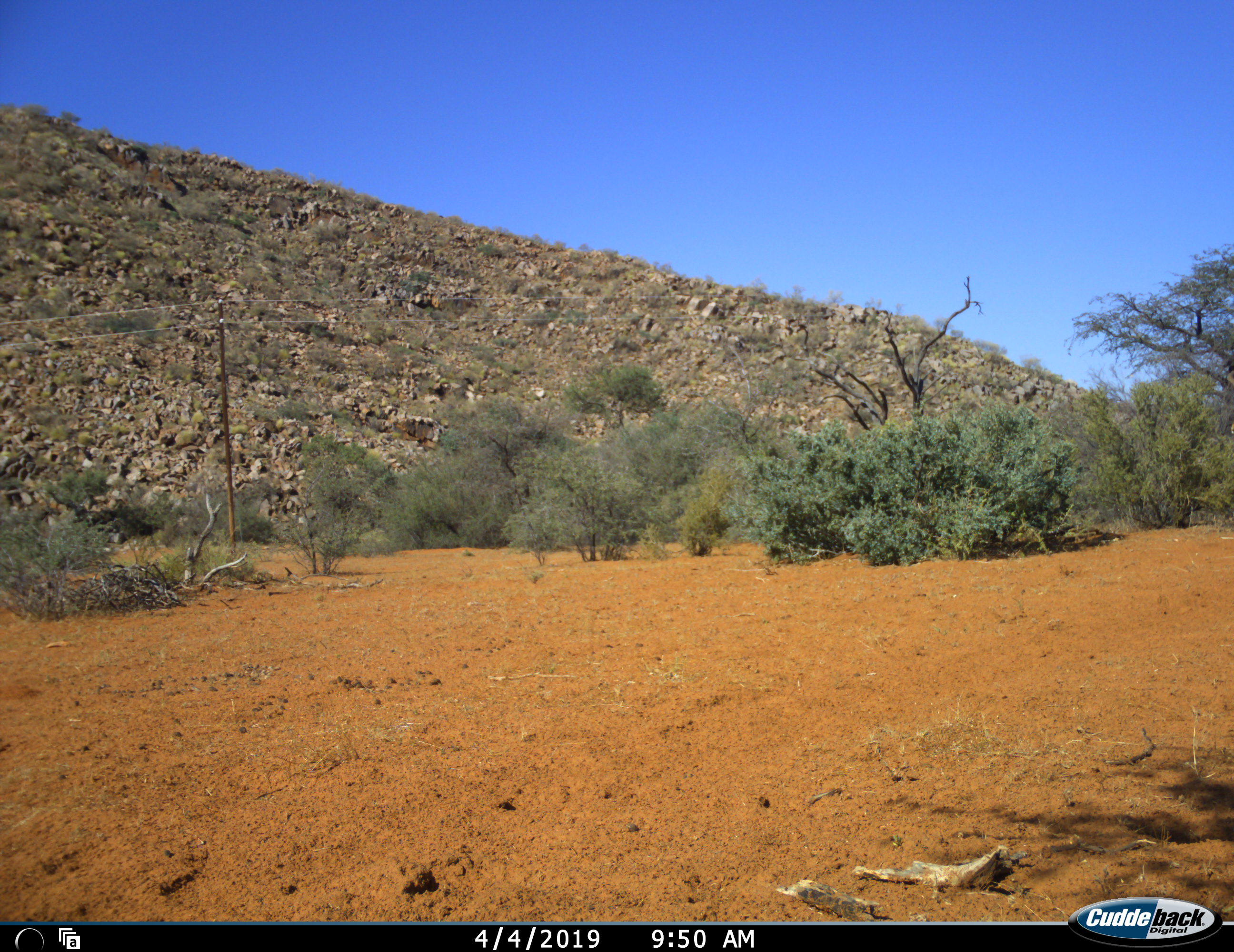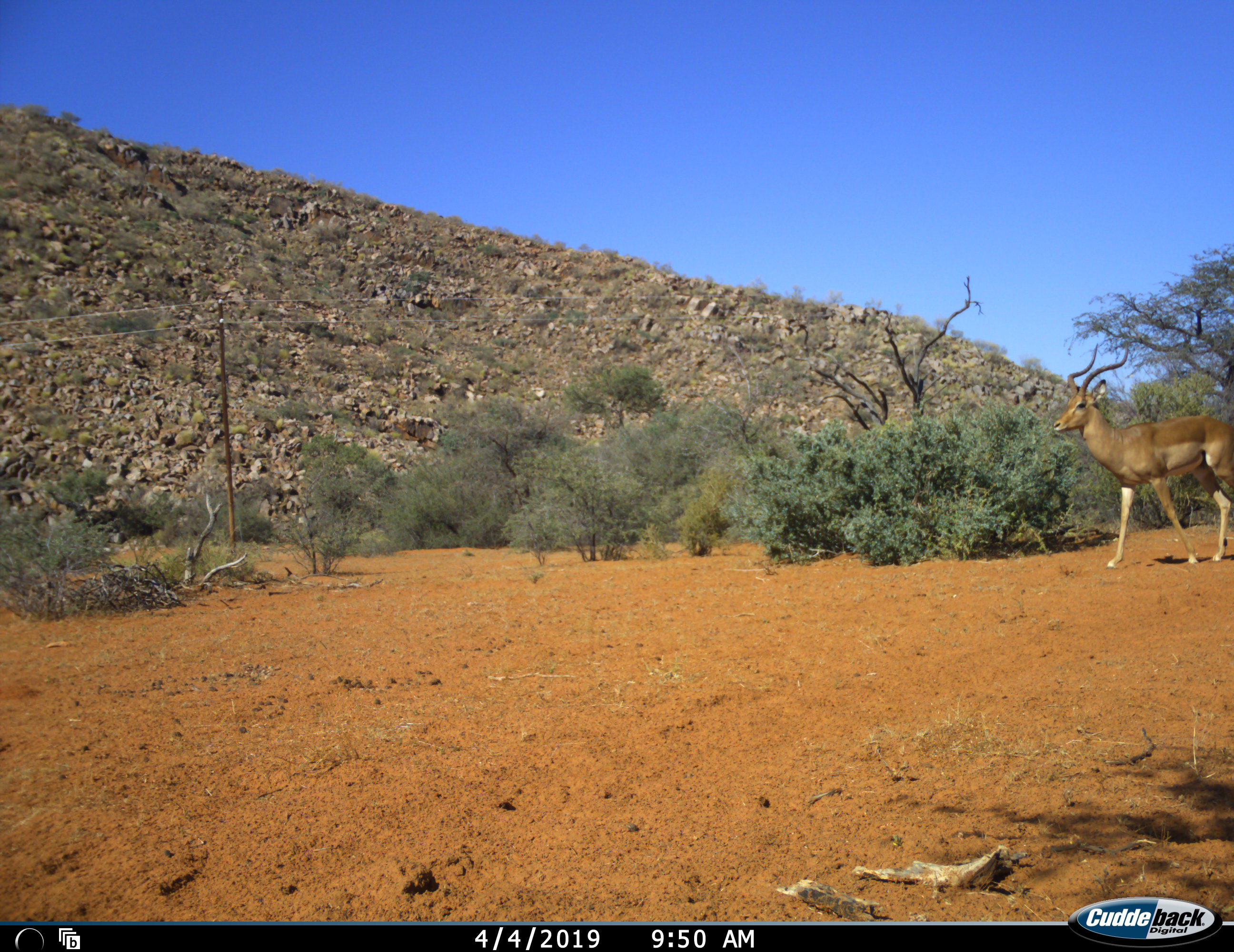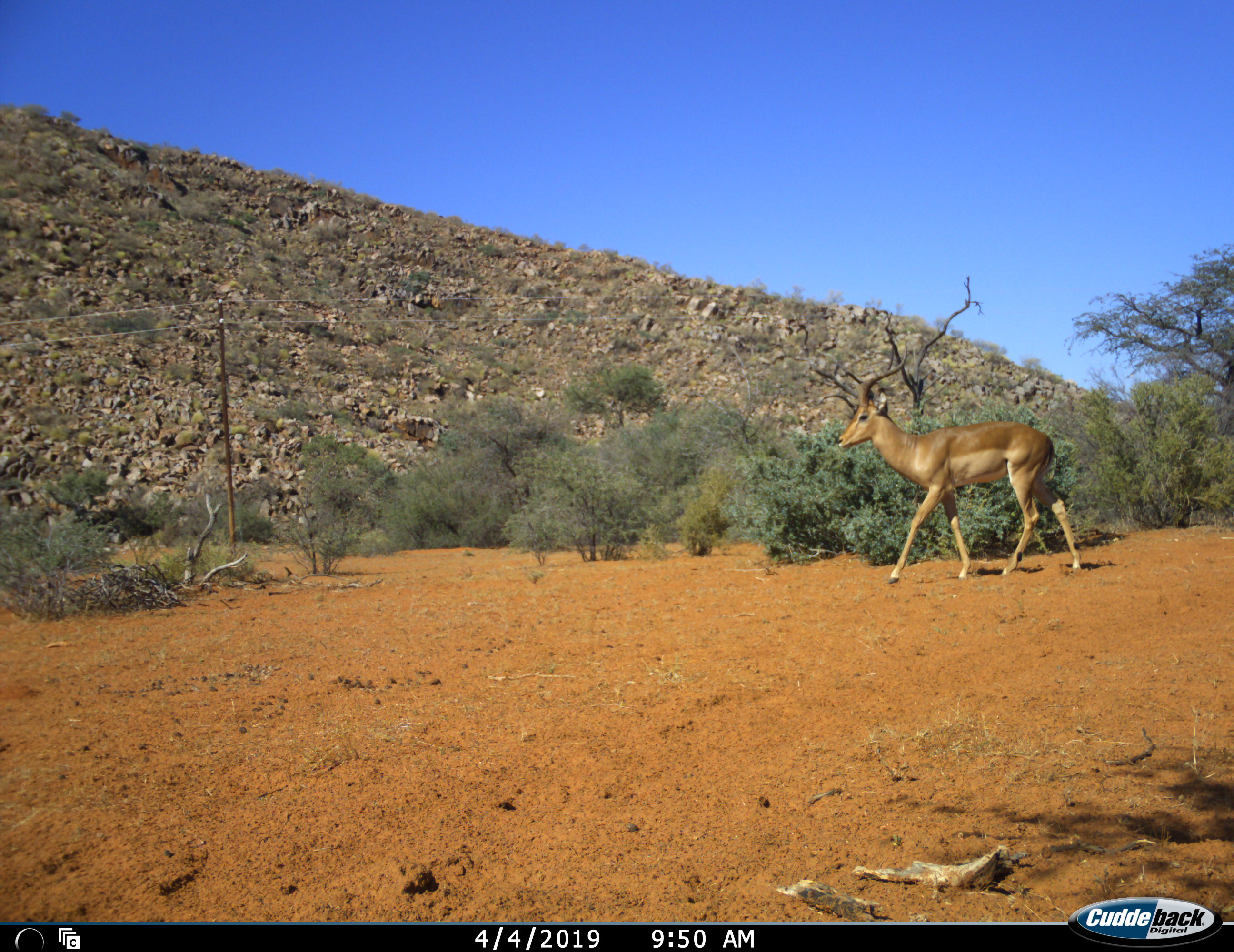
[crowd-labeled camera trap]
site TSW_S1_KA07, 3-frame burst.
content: unidentified animal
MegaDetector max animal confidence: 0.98